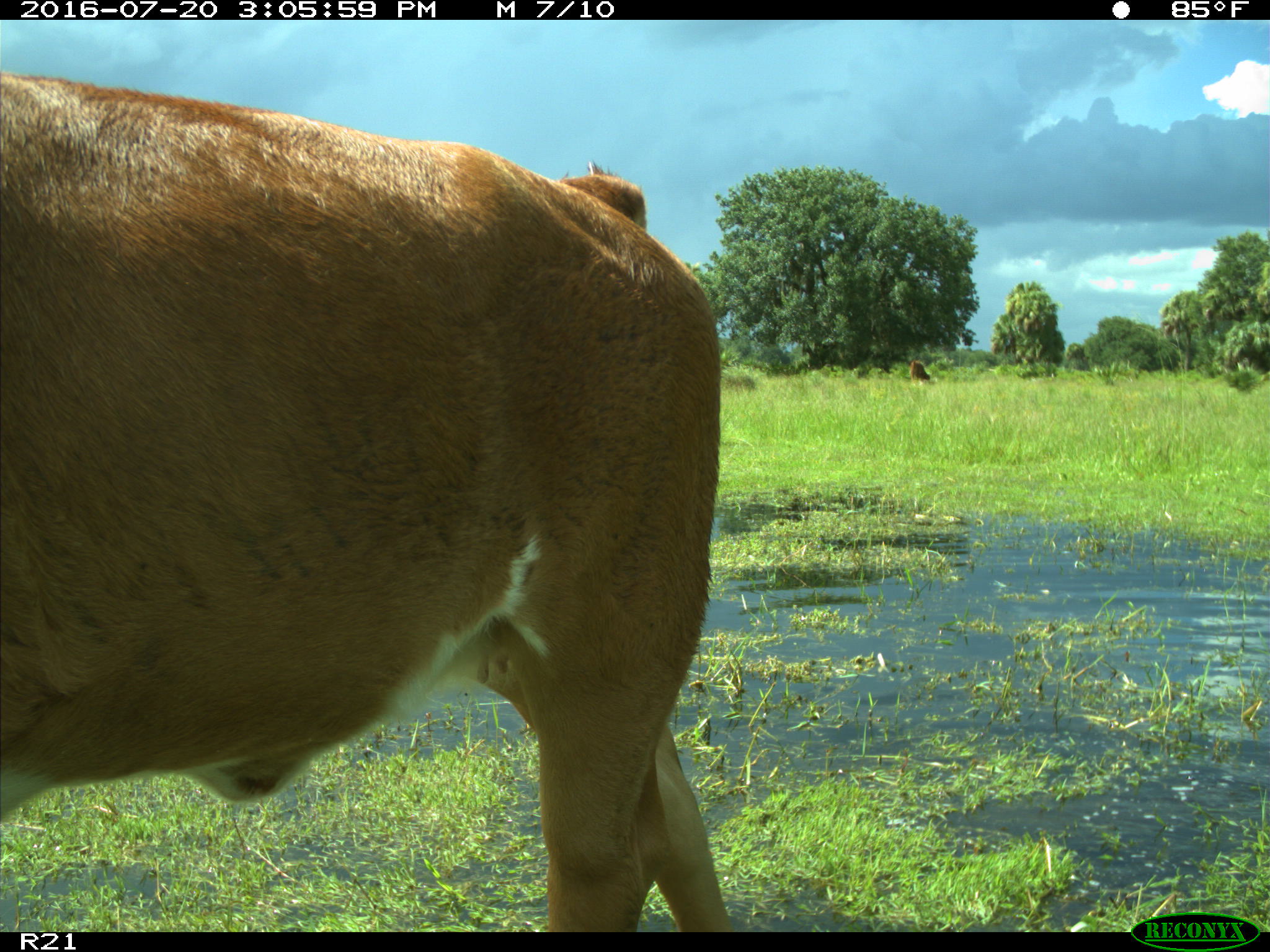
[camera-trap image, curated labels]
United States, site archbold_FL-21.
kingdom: Animalia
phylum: Chordata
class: Mammalia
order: Artiodactyla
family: Bovidae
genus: Bos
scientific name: Bos taurus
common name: domestic cow